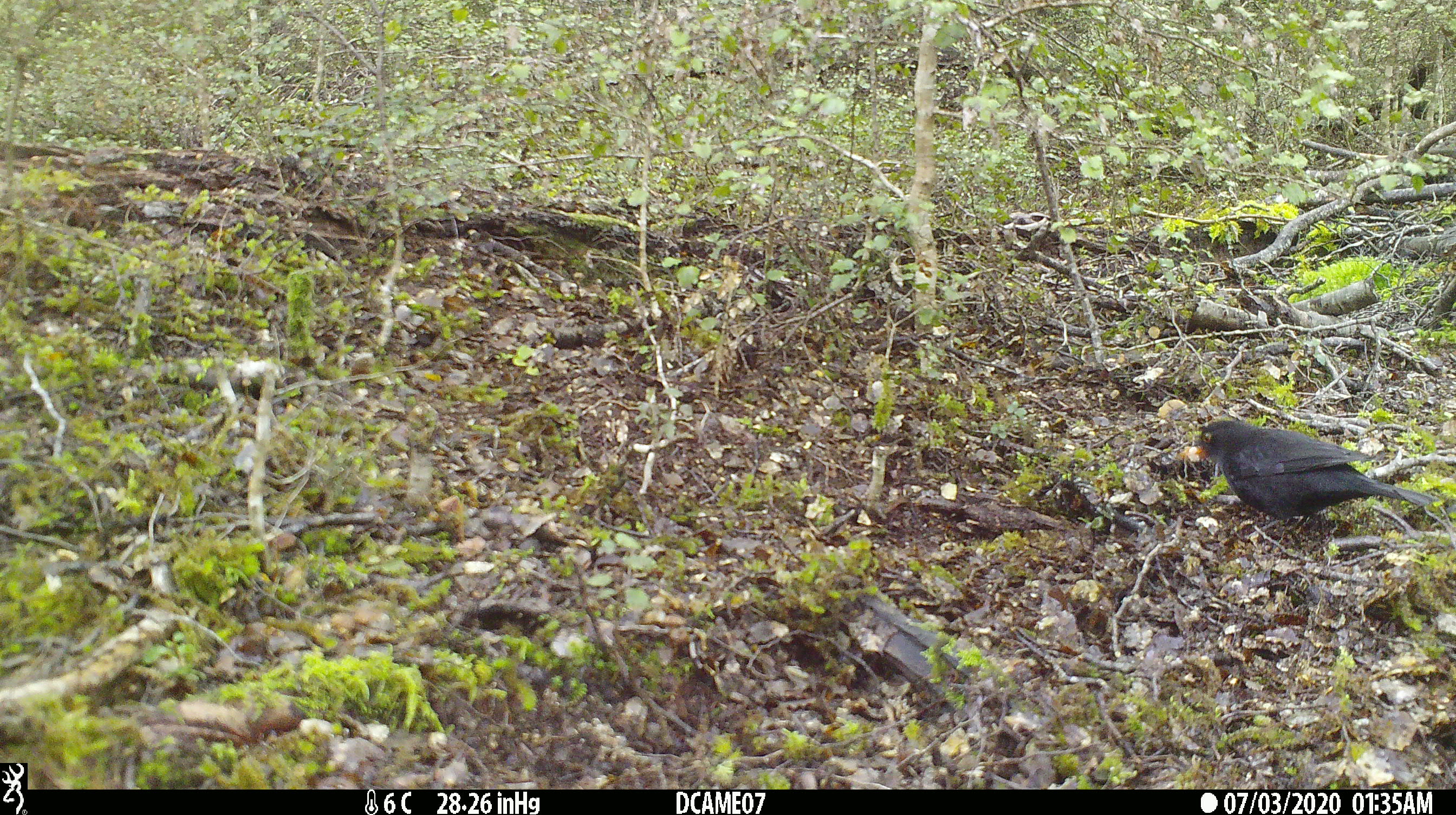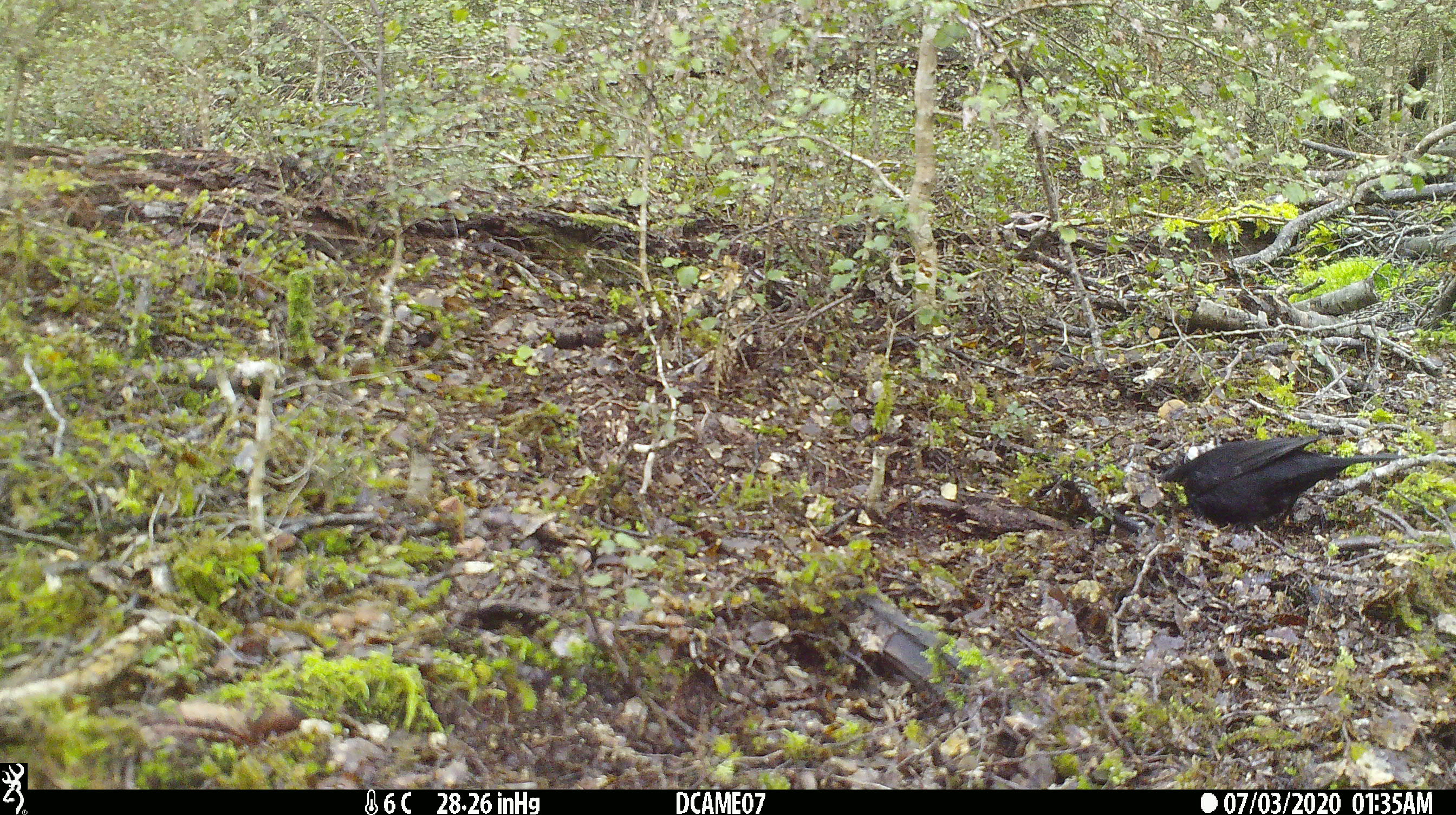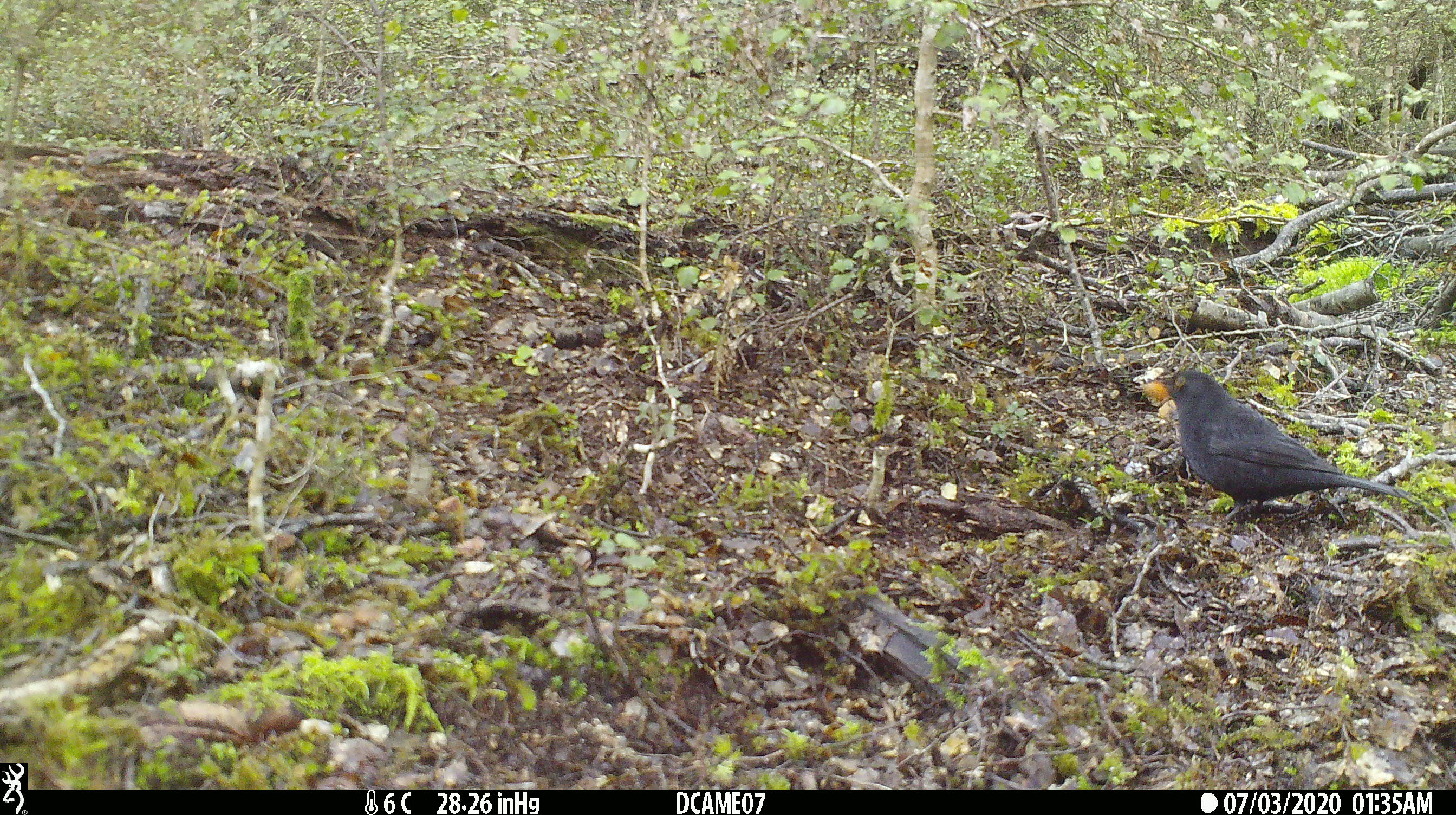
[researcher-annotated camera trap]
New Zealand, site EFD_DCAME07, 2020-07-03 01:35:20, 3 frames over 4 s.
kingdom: Animalia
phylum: Chordata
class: Aves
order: Passeriformes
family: Turdidae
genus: Turdus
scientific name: Turdus merula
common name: eurasian blackbird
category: blackbird